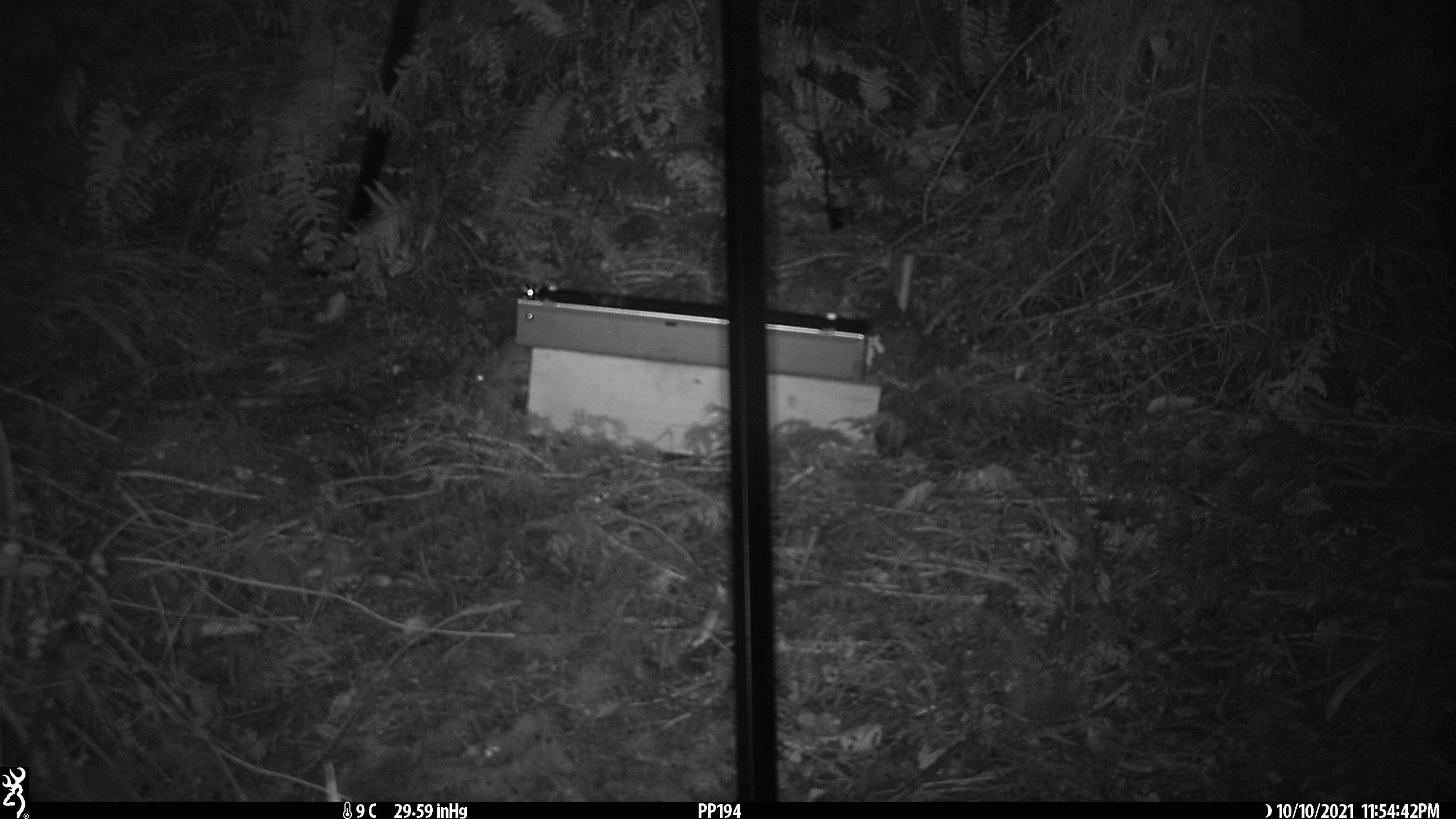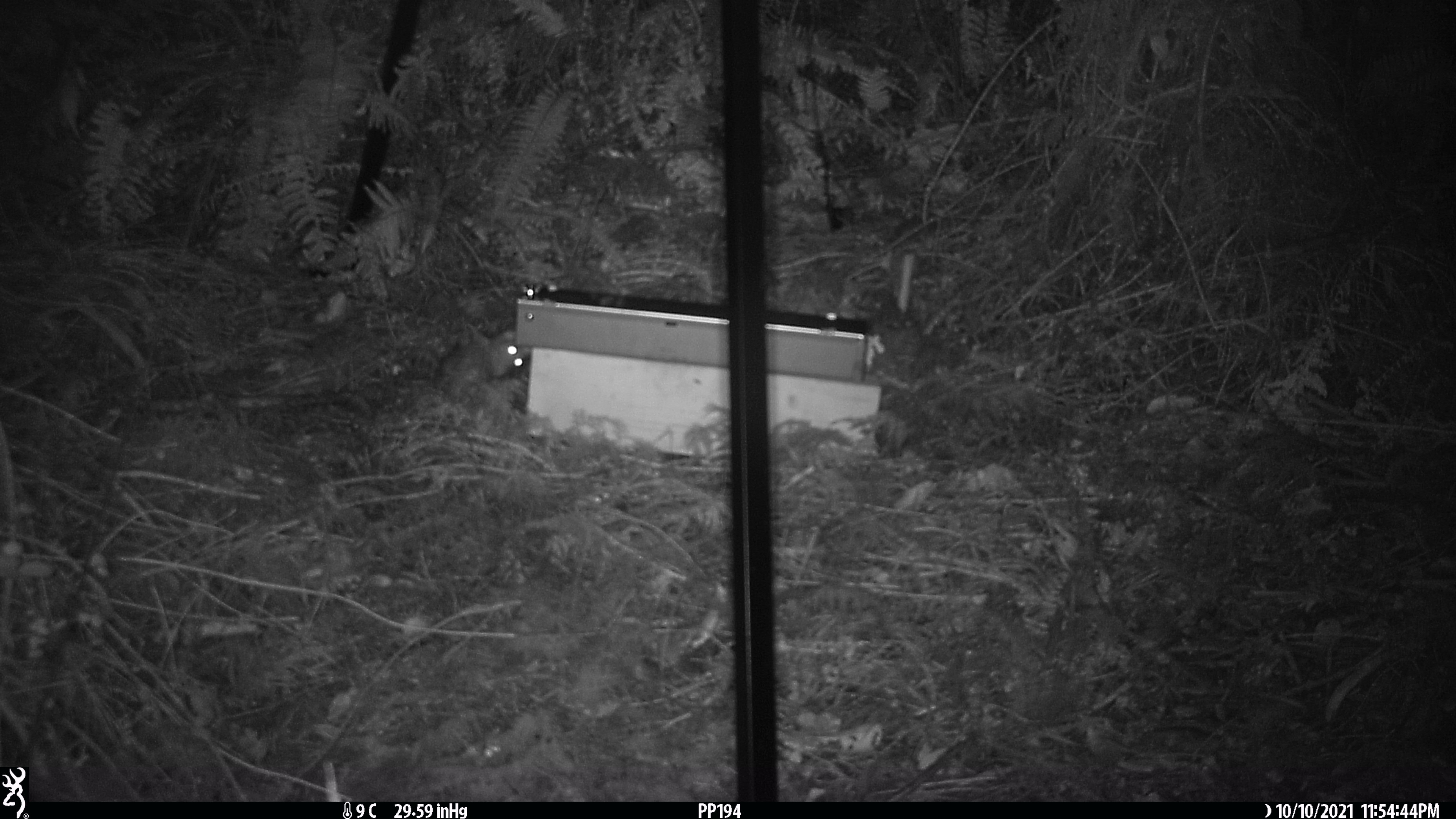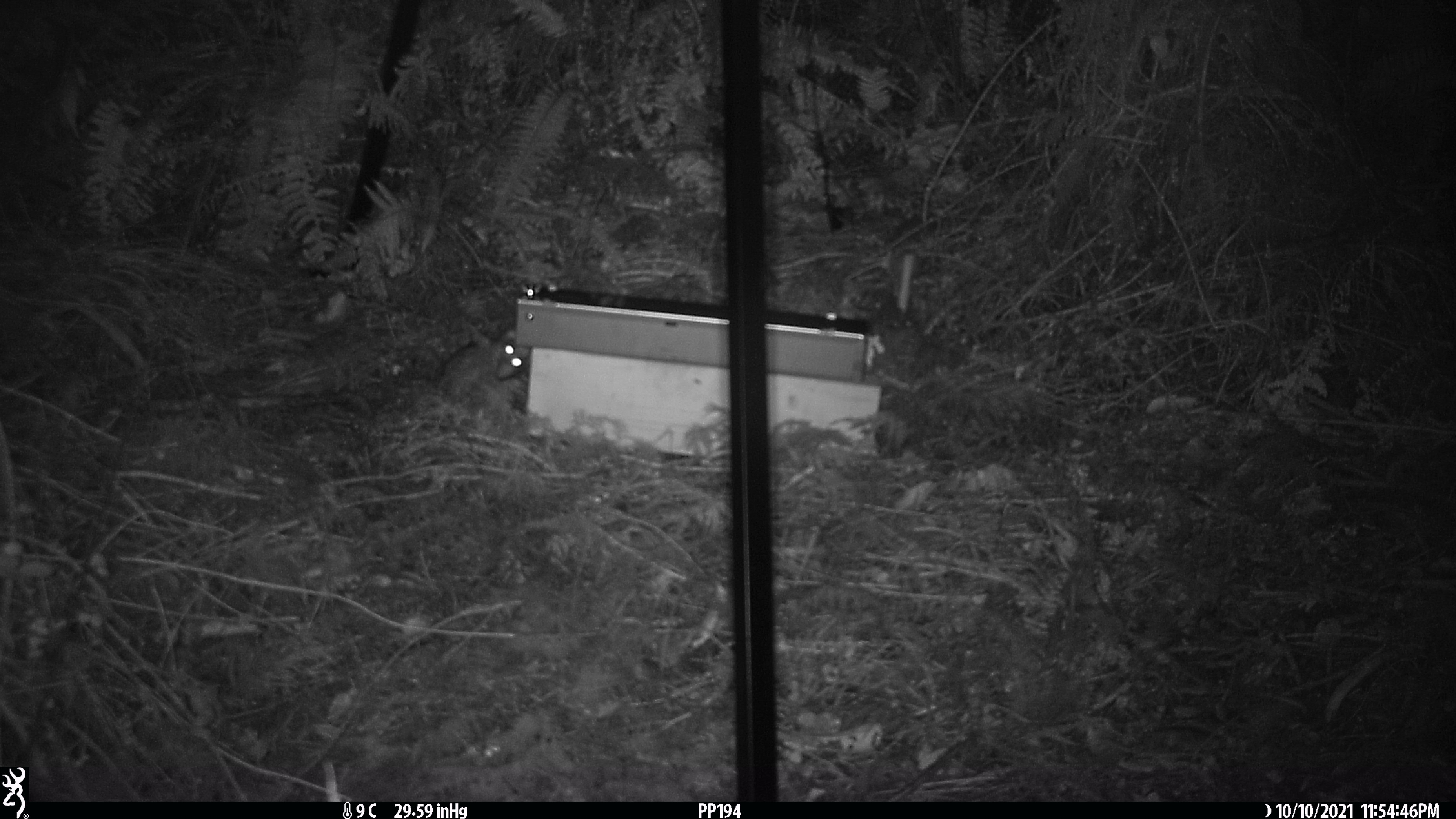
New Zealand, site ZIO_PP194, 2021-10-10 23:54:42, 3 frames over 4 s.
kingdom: Animalia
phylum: Chordata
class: Mammalia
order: Rodentia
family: Muridae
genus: Rattus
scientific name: Rattus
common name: rat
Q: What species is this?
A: Rat (Rattus).